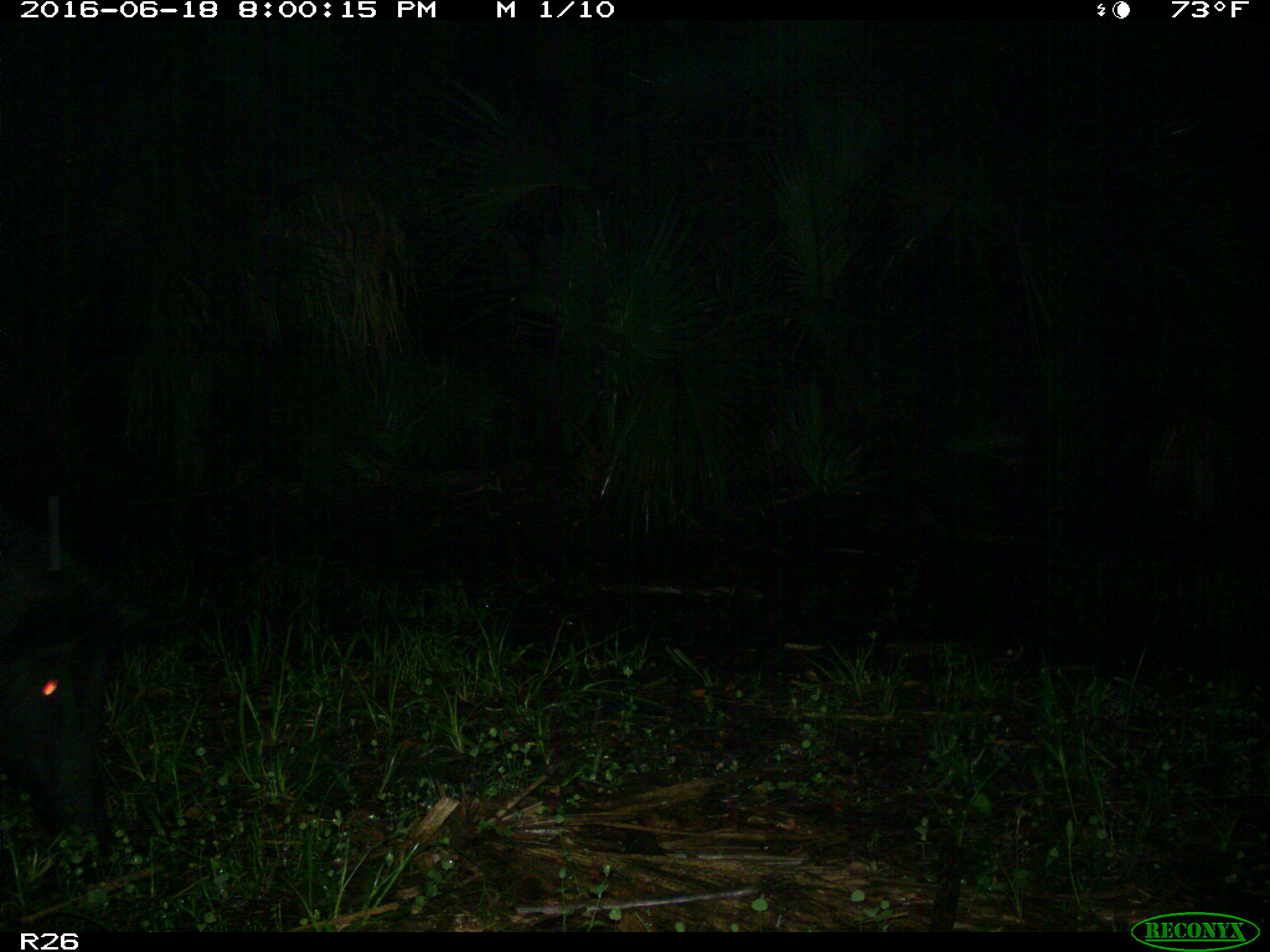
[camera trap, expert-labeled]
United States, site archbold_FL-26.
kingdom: Animalia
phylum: Chordata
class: Mammalia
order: Artiodactyla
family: Suidae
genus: Sus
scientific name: Sus scrofa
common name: wild boar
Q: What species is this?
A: Sus scrofa (wild boar).